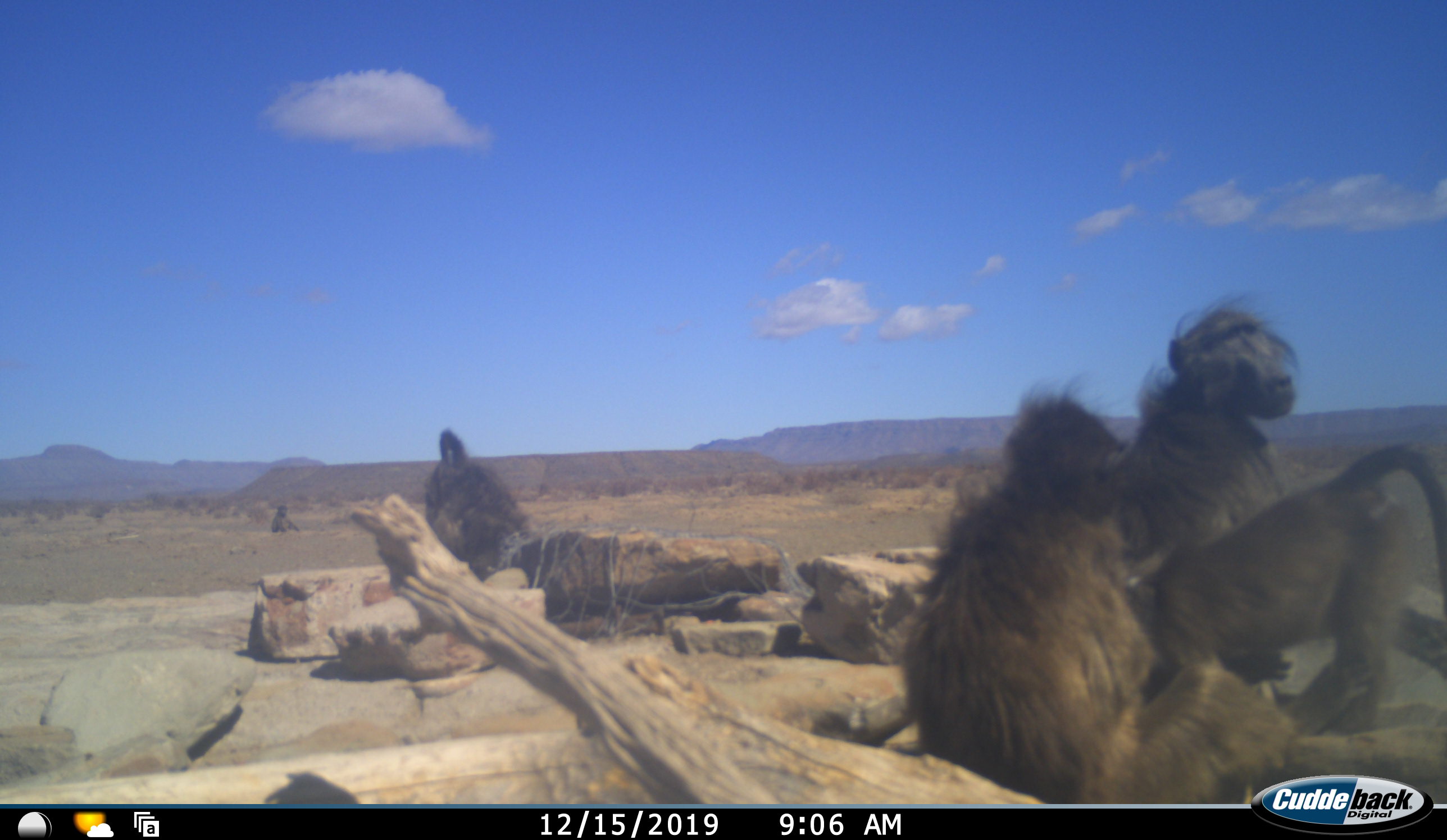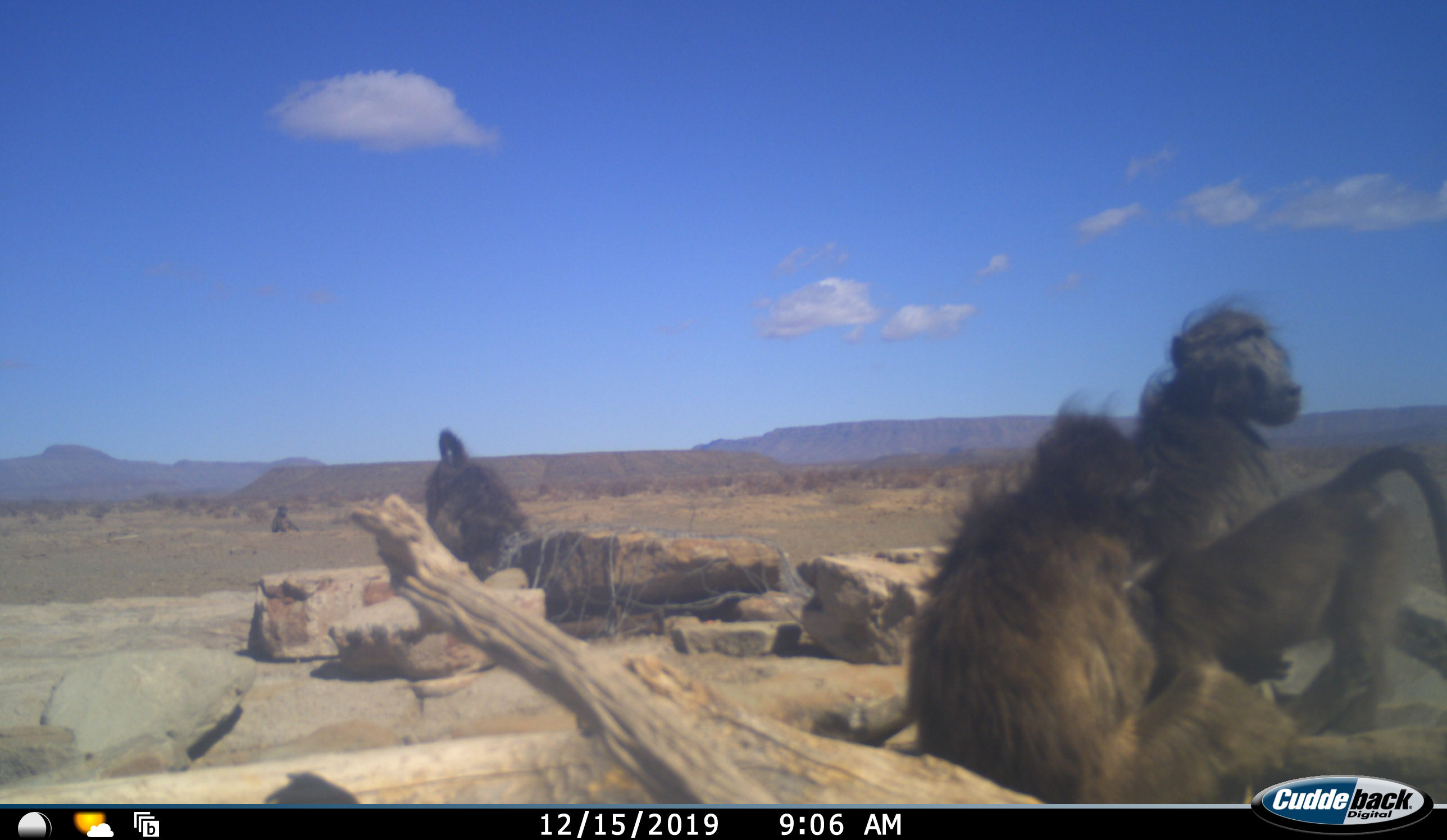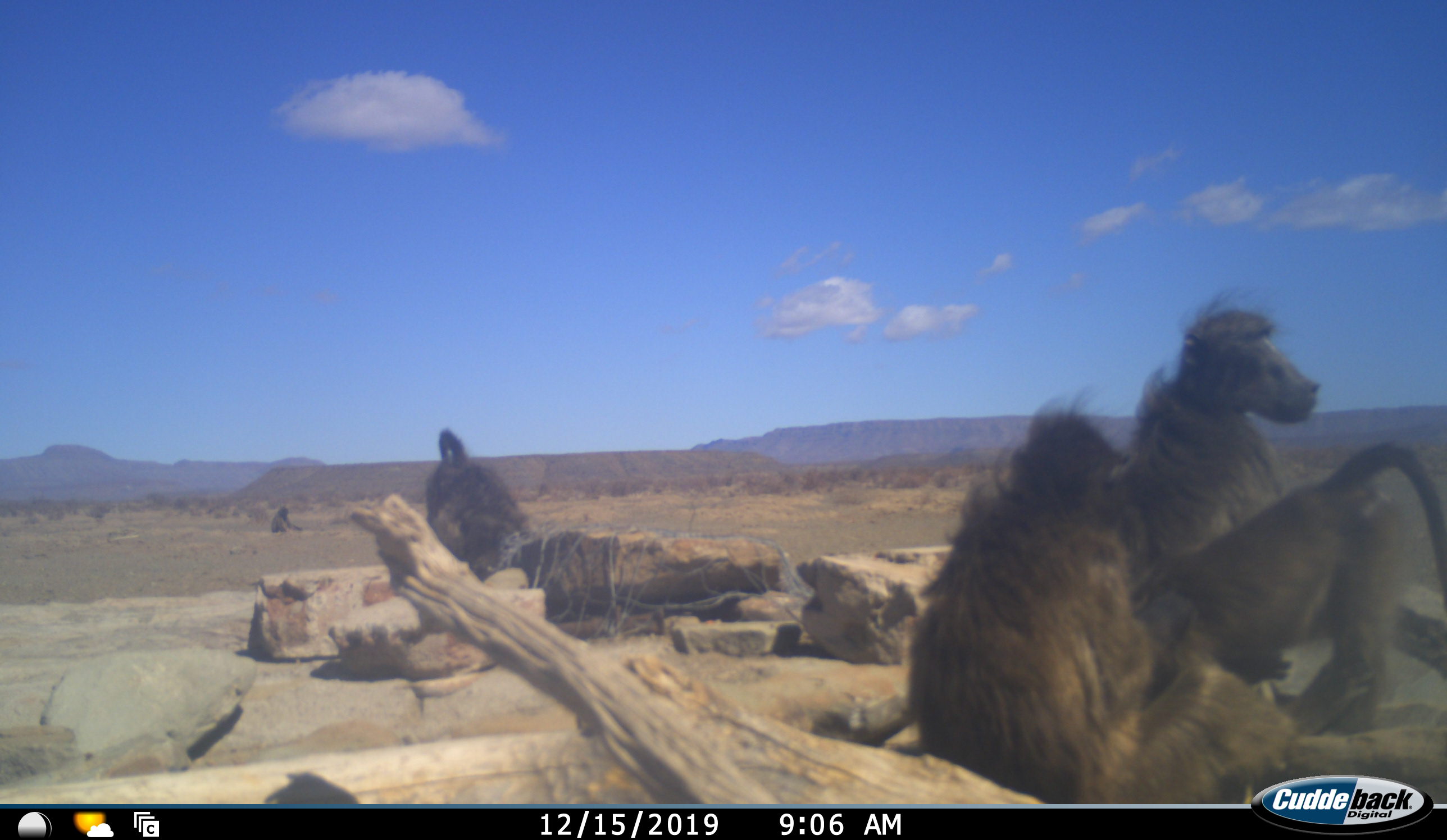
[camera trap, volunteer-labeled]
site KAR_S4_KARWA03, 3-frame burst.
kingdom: Animalia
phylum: Chordata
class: Mammalia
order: Primates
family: Cercopithecidae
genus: Papio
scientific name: Papio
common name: baboon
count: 5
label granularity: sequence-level